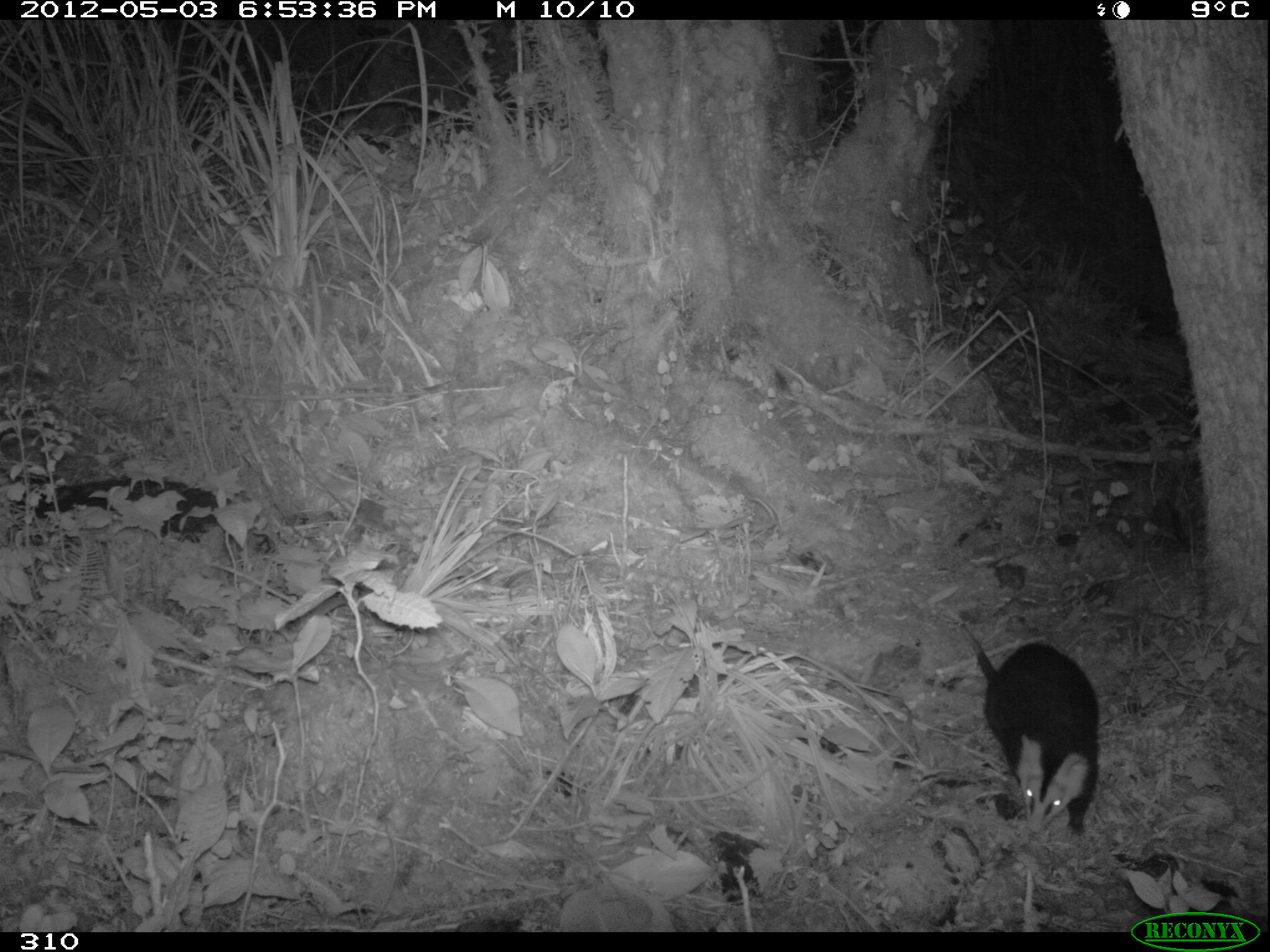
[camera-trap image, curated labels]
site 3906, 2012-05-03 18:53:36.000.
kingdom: Animalia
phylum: Chordata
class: Mammalia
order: Didelphimorphia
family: Didelphidae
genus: Didelphis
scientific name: Didelphis pernigra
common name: andean white-eared opossum